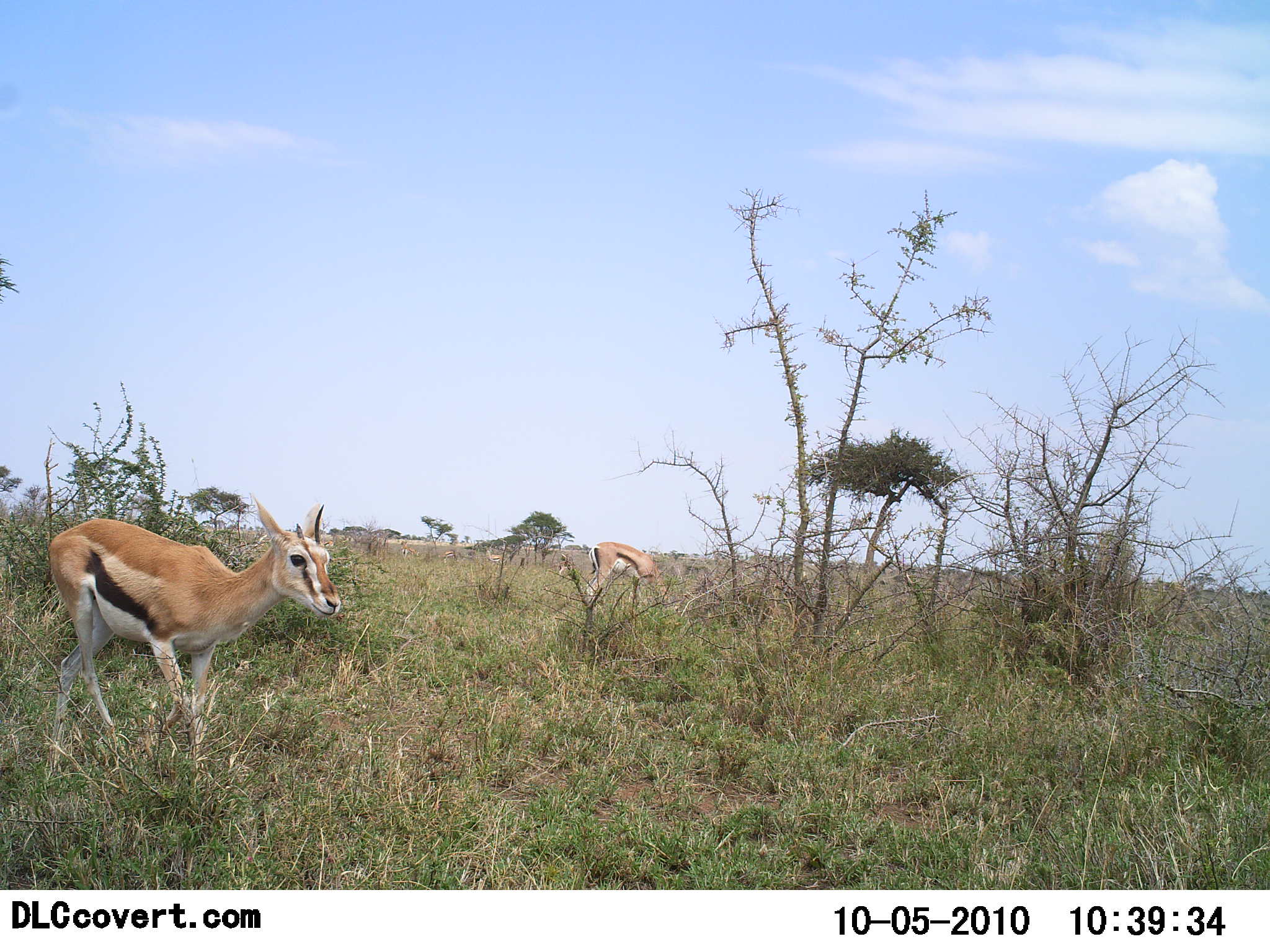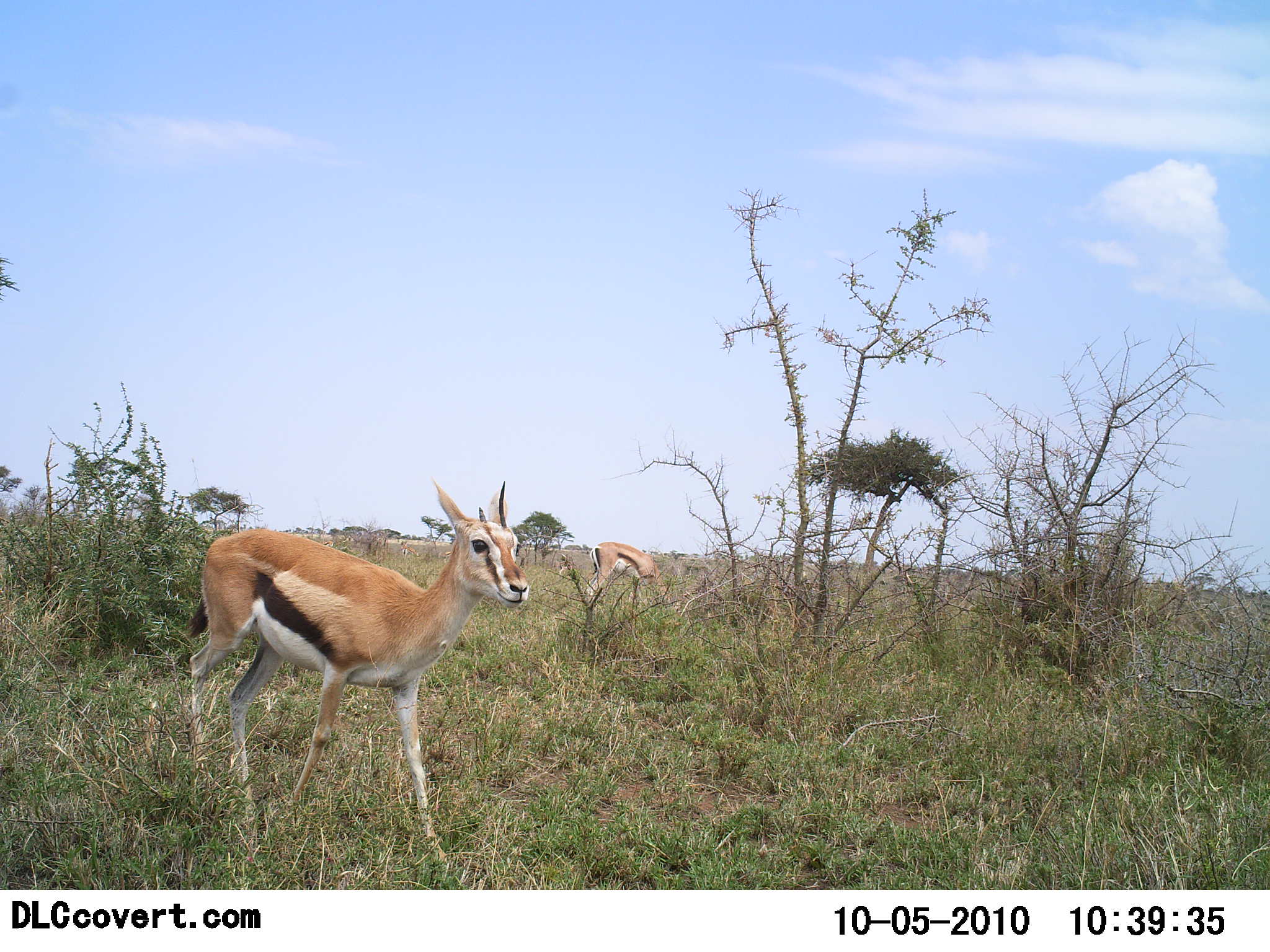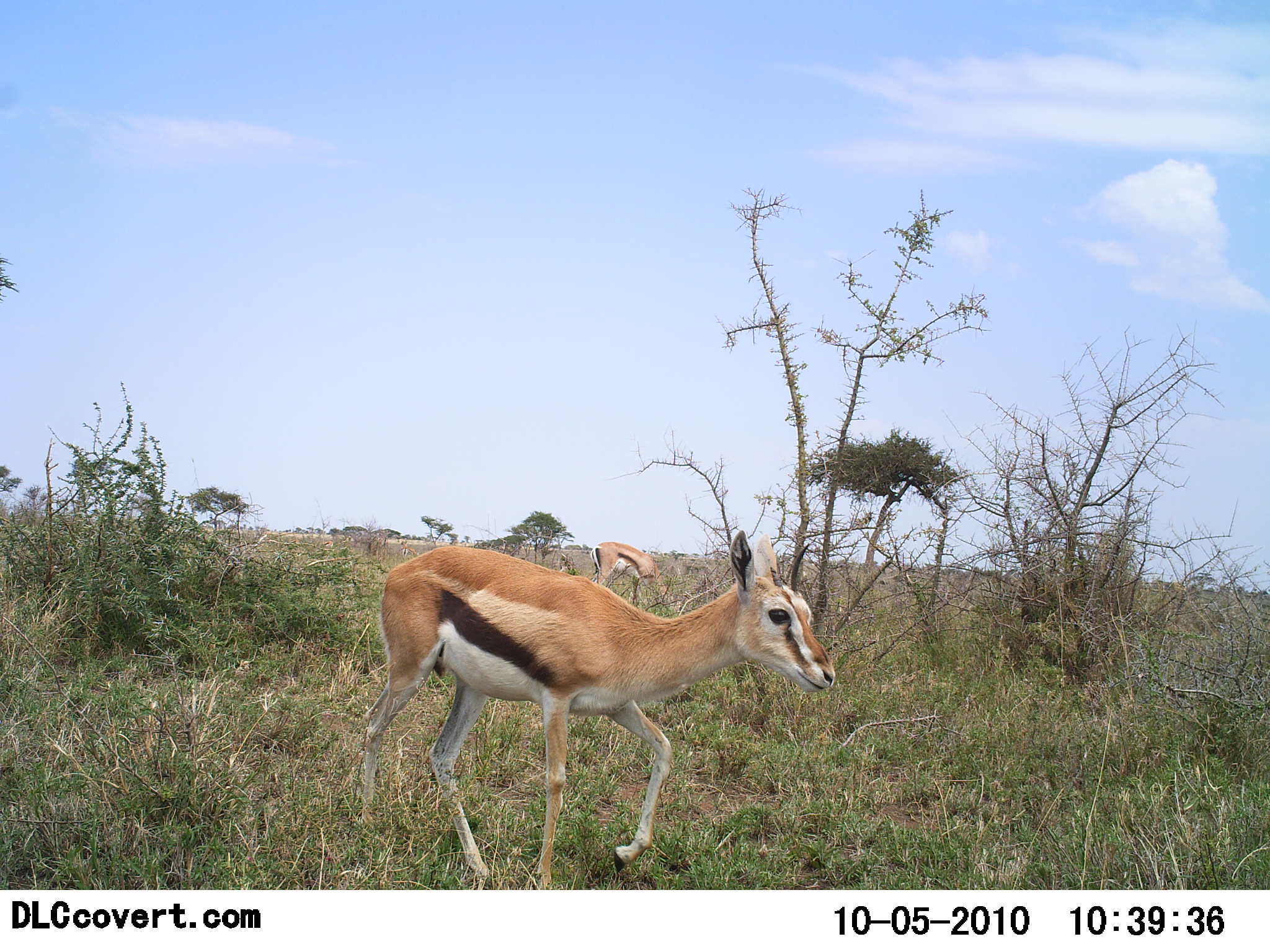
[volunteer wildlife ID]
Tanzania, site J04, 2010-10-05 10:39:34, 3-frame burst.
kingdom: Animalia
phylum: Chordata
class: Mammalia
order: Artiodactyla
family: Bovidae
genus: Eudorcas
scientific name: Eudorcas thomsonii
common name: thomson's gazelle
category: gazellethomsons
Gazellethomsons (thomson's gazelle) (Eudorcas thomsonii), count 2. Behavior (volunteer vote fractions): standing 17%, resting 0%, moving 75%, interacting 0%. Young present (vote fraction): 0%. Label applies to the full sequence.